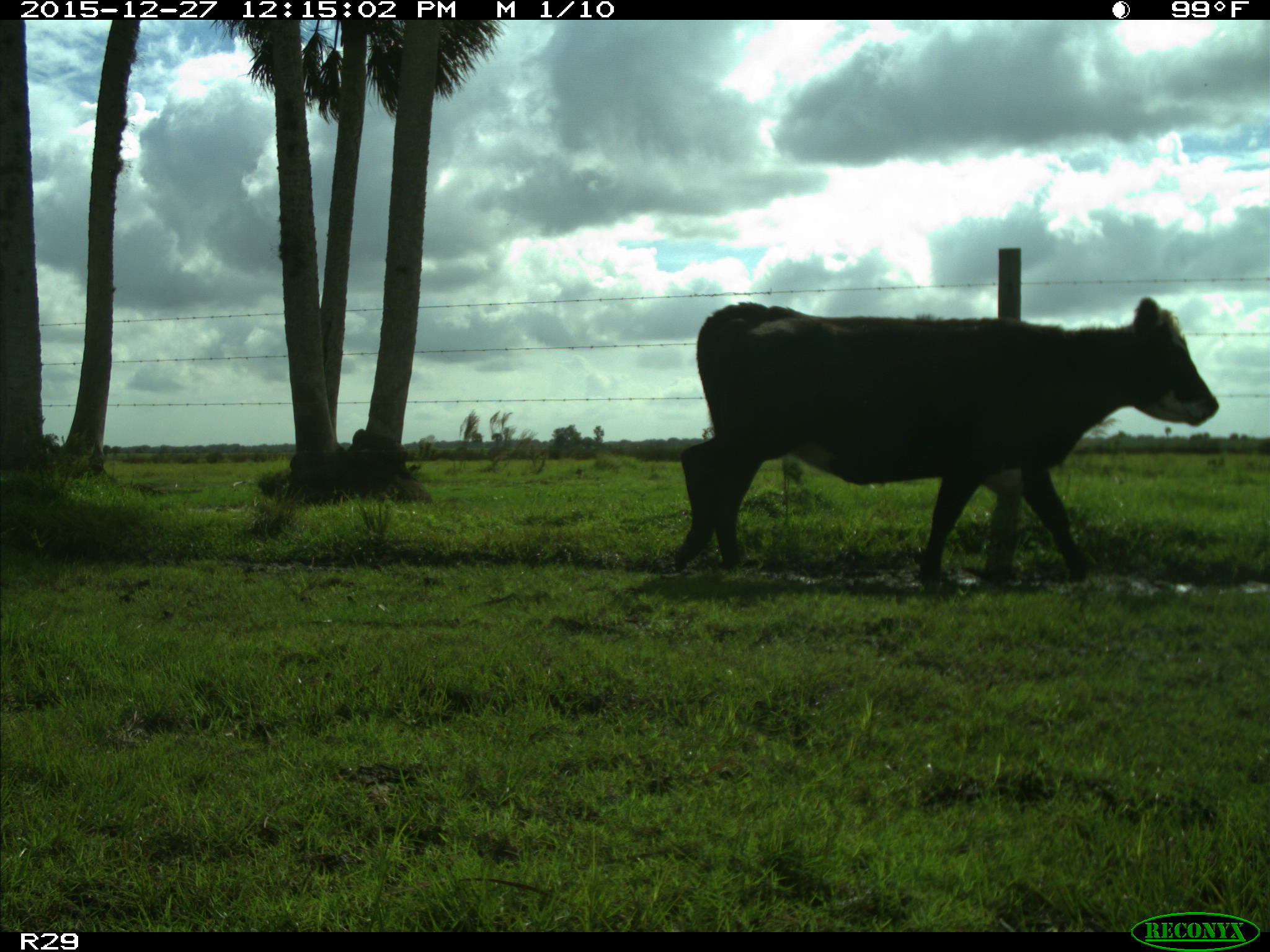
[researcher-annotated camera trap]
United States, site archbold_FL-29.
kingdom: Animalia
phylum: Chordata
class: Mammalia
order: Artiodactyla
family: Bovidae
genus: Bos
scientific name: Bos taurus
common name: domestic cow